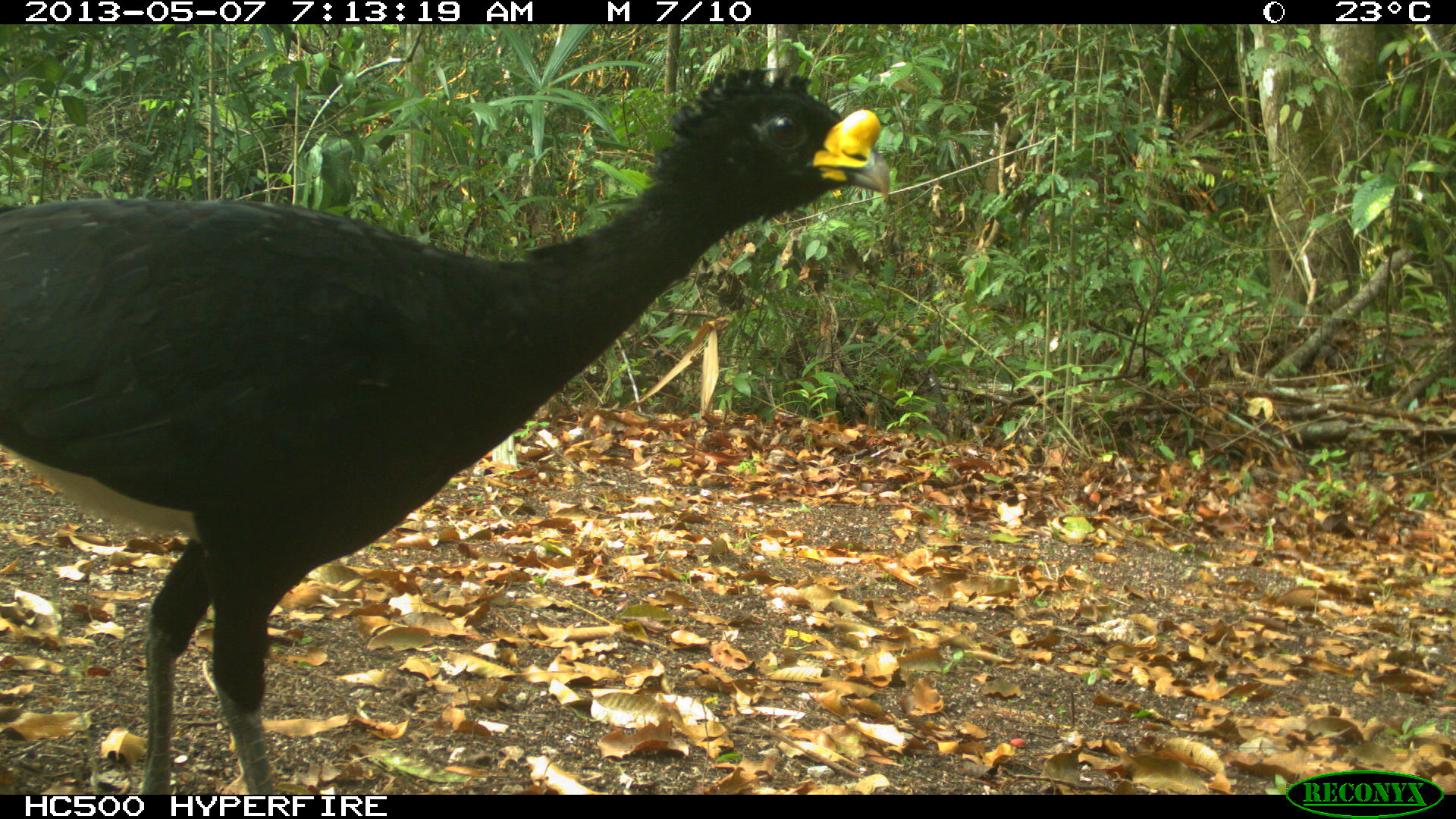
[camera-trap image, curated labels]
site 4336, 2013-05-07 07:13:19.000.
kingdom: Animalia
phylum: Chordata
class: Aves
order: Galliformes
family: Cracidae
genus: Crax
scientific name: Crax rubra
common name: great curassow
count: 1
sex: male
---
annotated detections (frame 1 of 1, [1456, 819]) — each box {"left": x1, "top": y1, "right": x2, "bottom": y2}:
crax rubra: {"left": 0, "top": 61, "right": 891, "bottom": 794}